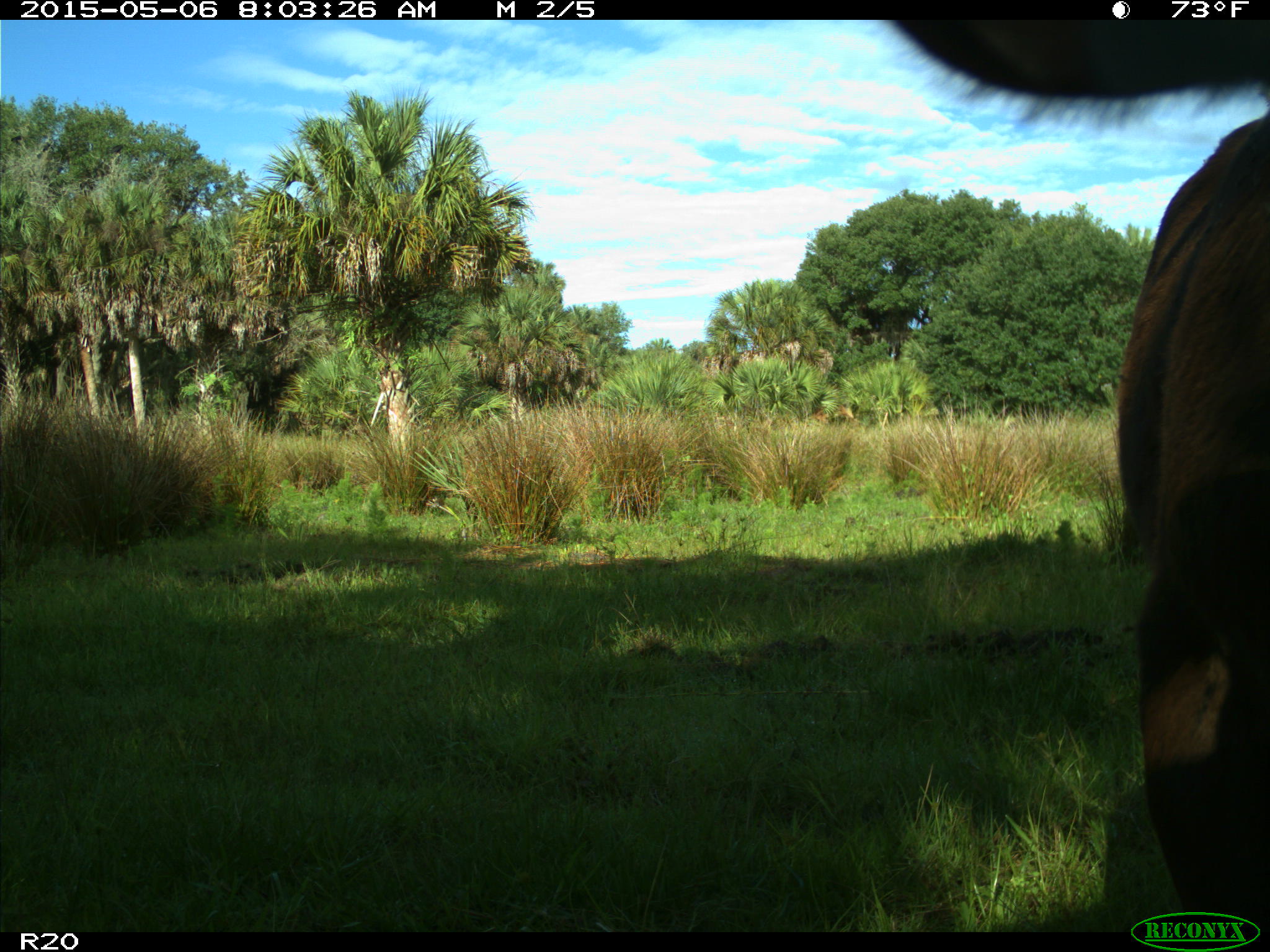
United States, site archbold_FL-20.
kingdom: Animalia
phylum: Chordata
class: Mammalia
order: Artiodactyla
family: Bovidae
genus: Bos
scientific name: Bos taurus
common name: domestic cow